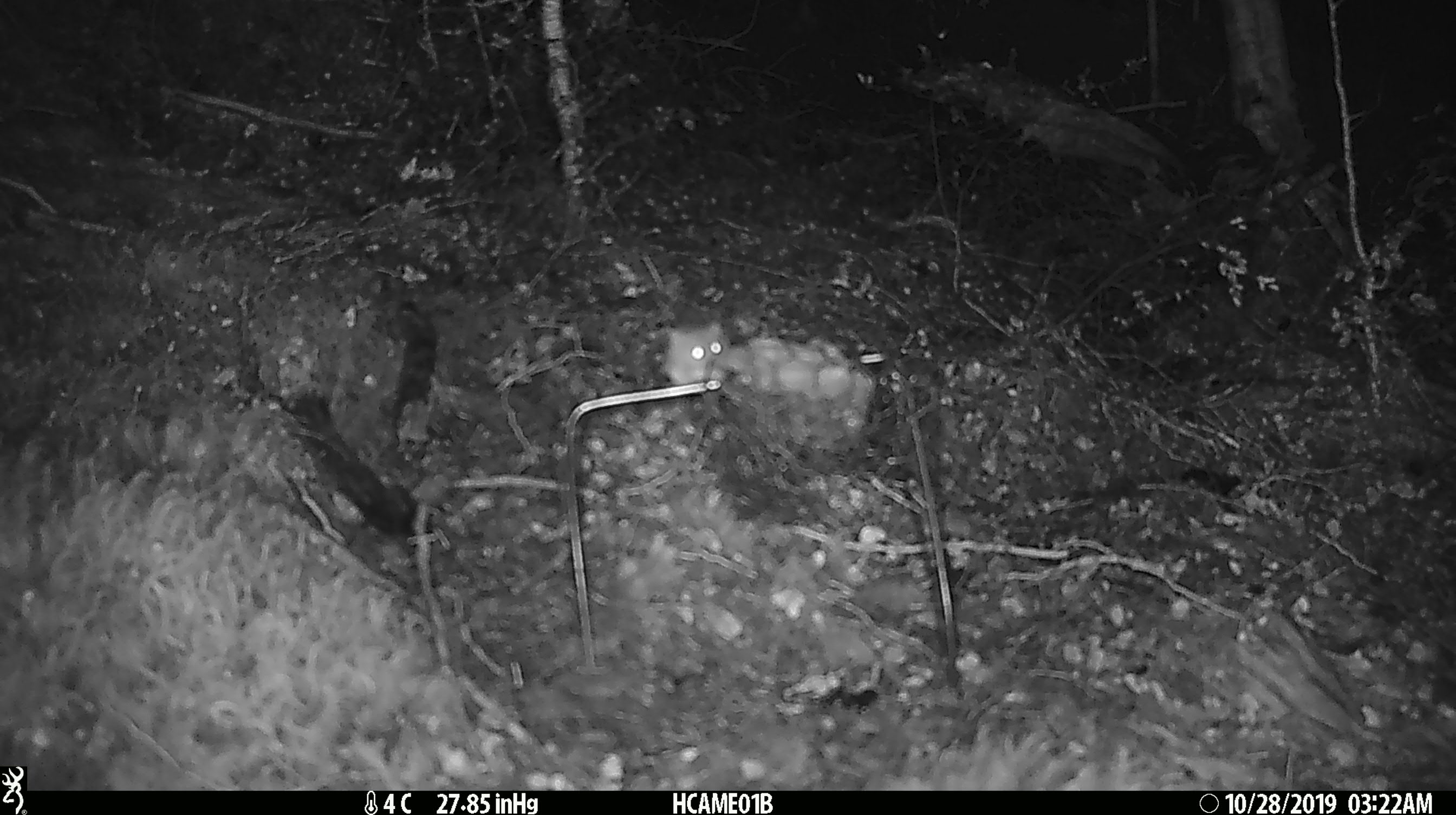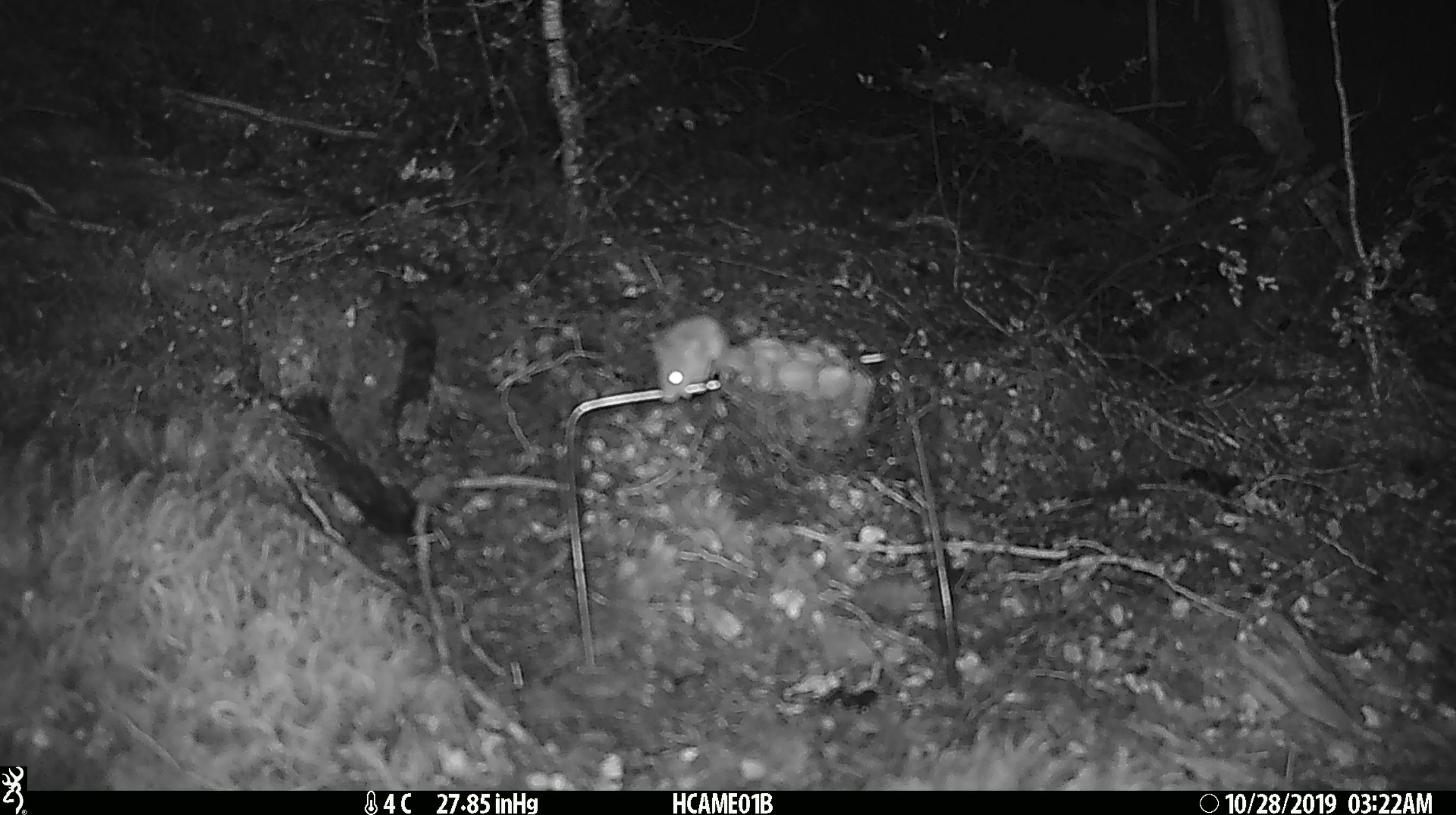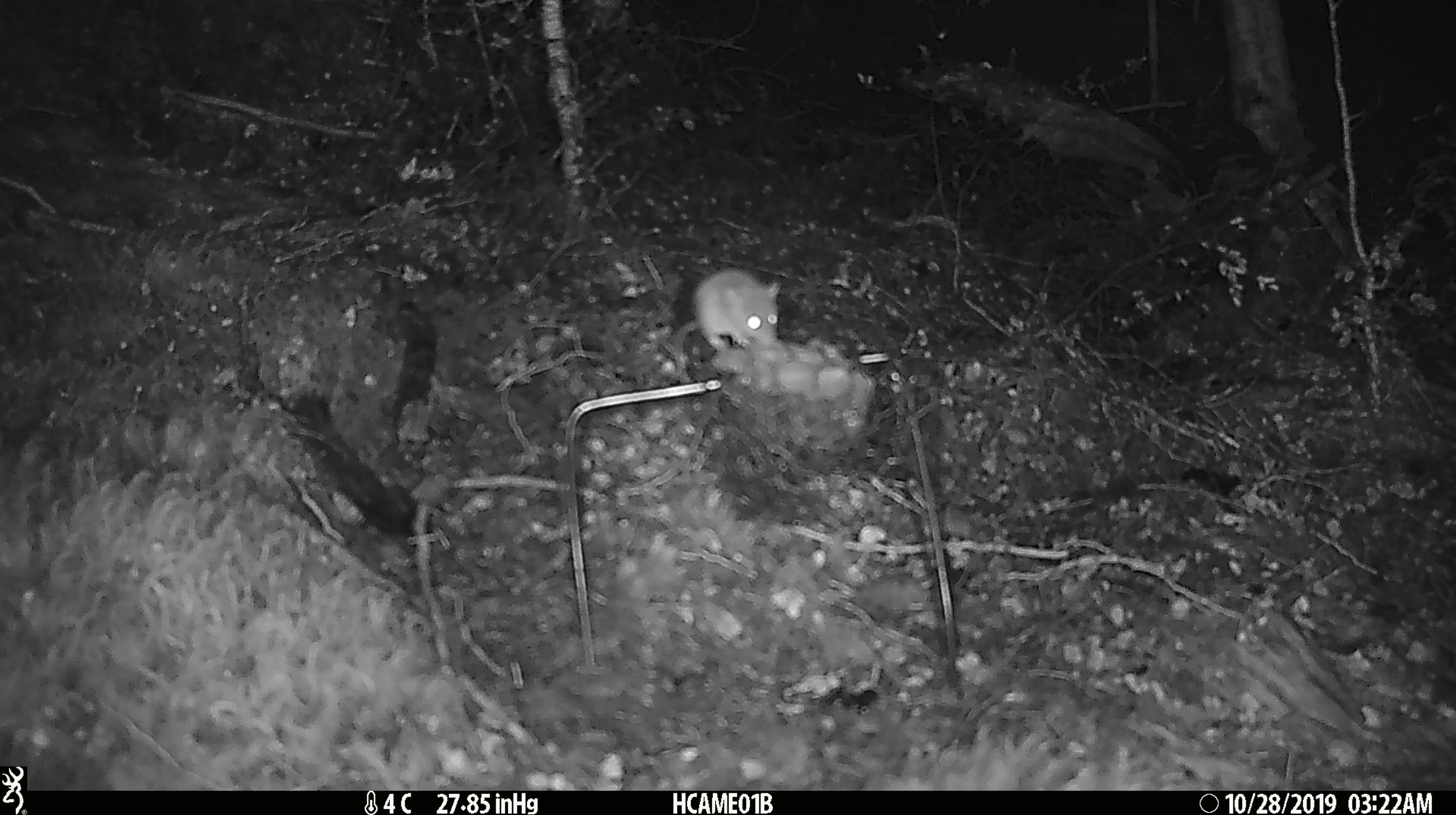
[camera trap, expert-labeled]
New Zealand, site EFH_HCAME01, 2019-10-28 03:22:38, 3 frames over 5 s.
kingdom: Animalia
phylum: Chordata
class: Mammalia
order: Rodentia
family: Muridae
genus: Mus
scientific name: Mus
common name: mouse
Mouse (Mus).